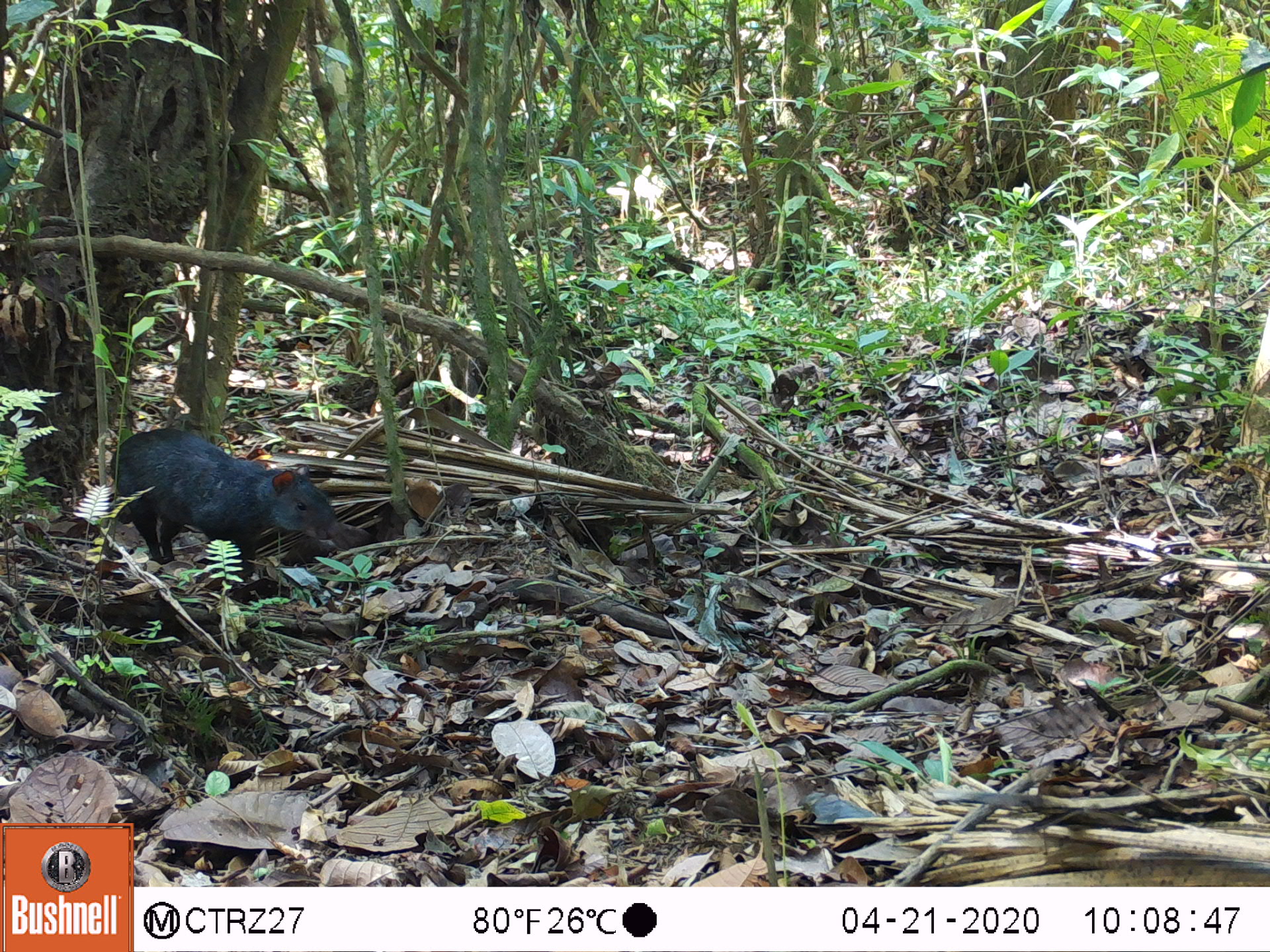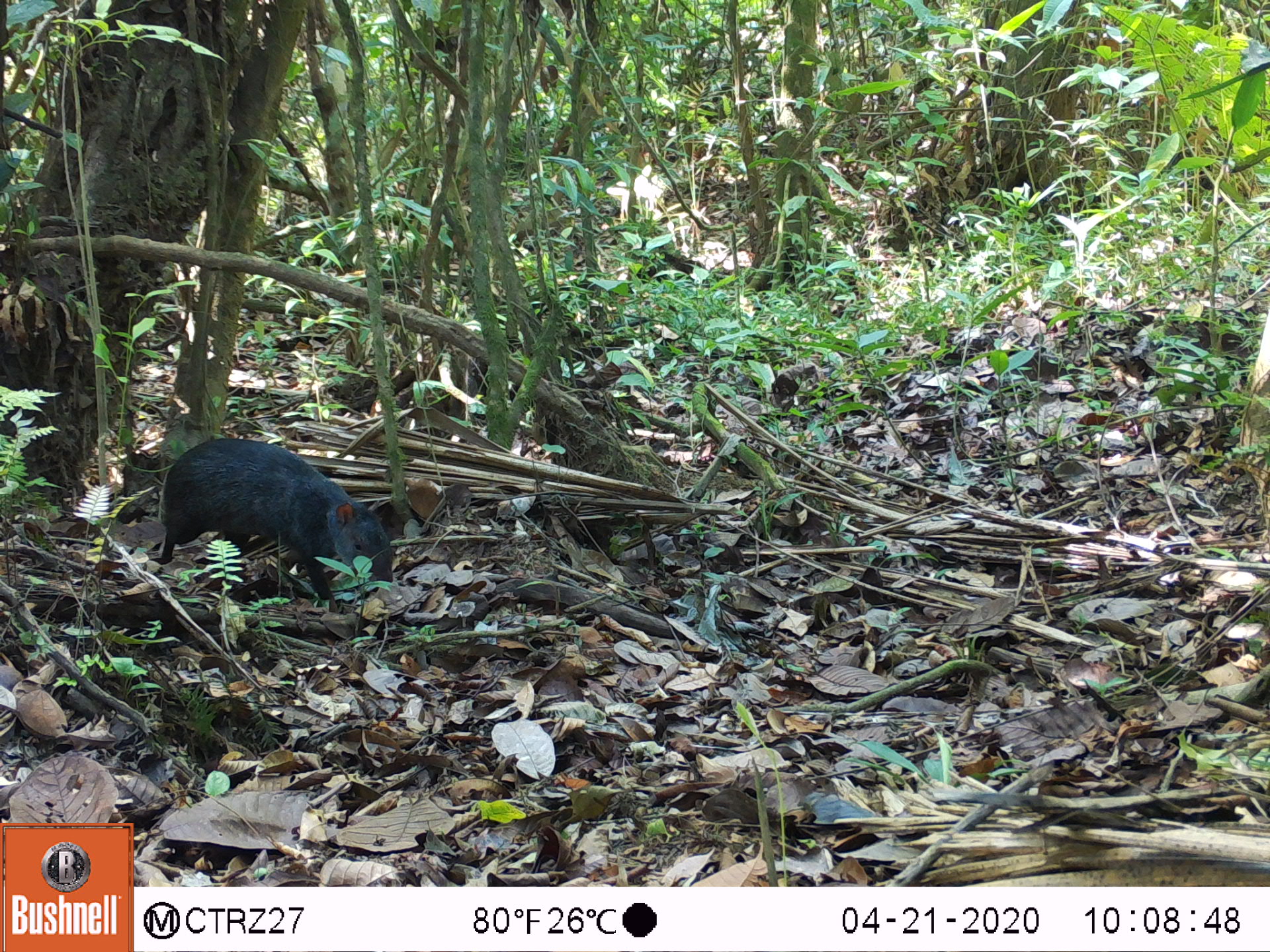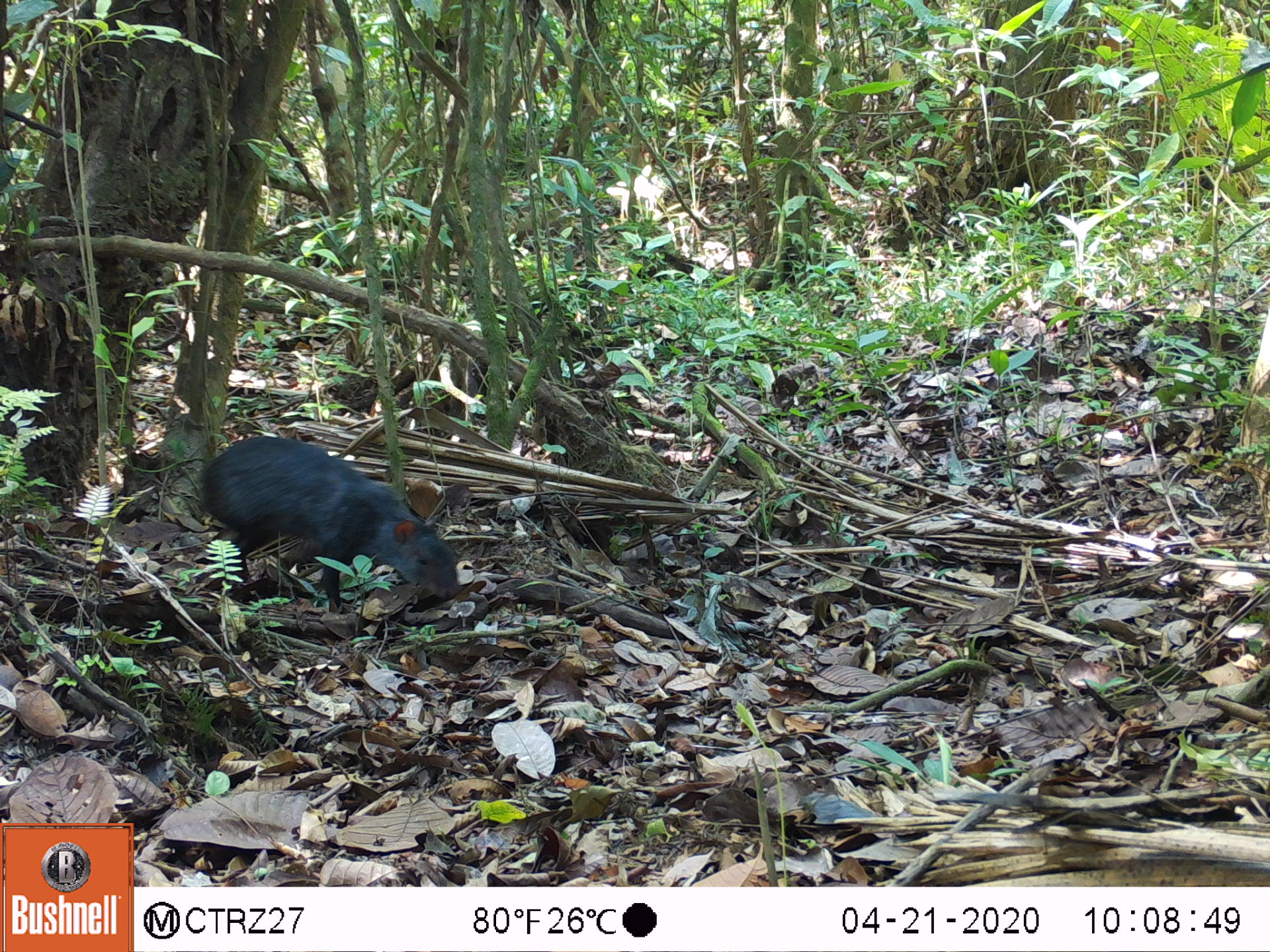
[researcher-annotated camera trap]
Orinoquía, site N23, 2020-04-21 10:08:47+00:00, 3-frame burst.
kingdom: Animalia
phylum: Chordata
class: Mammalia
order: Rodentia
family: Dasyproctidae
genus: Dasyprocta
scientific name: Dasyprocta fuliginosa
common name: black agouti